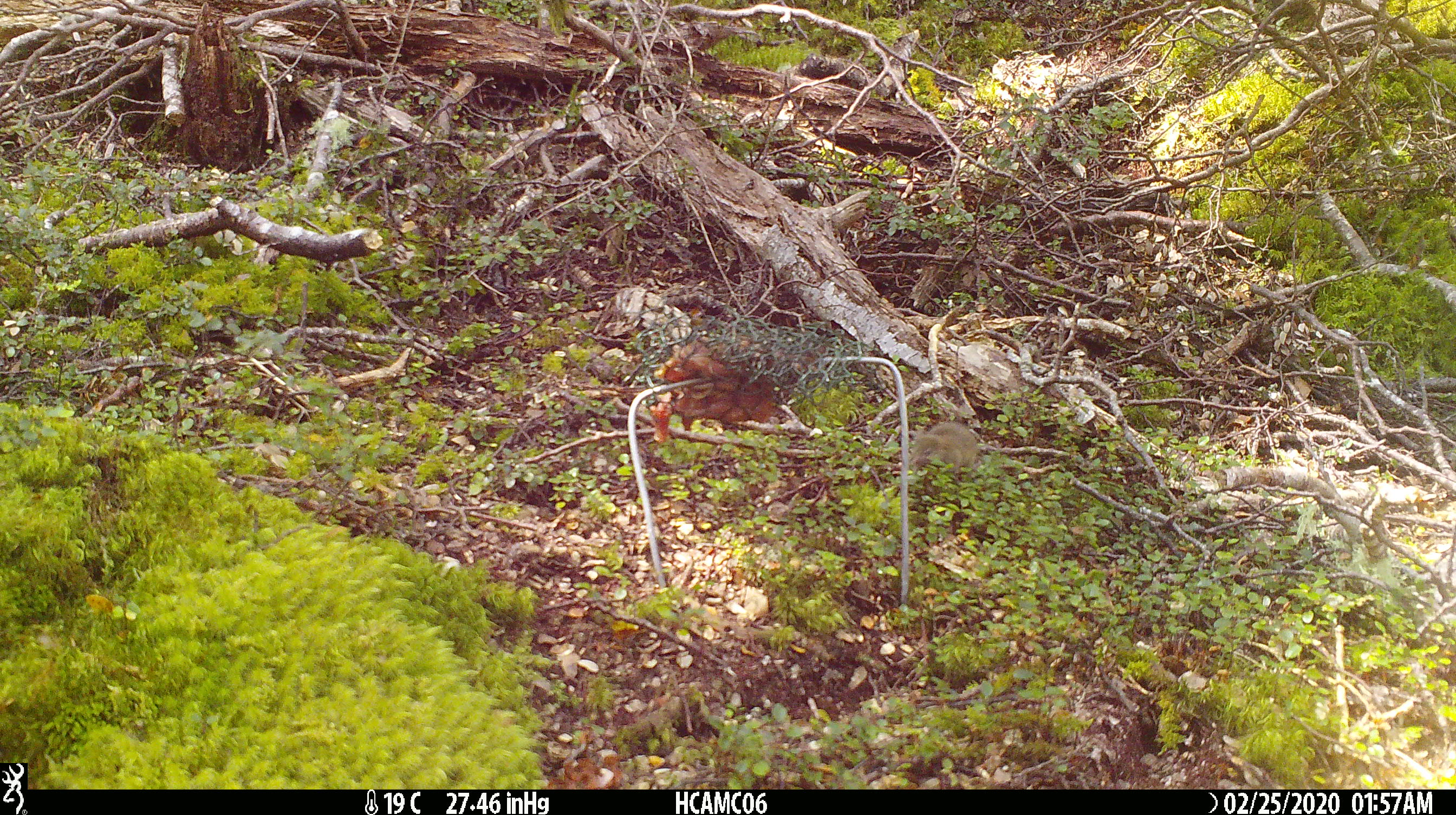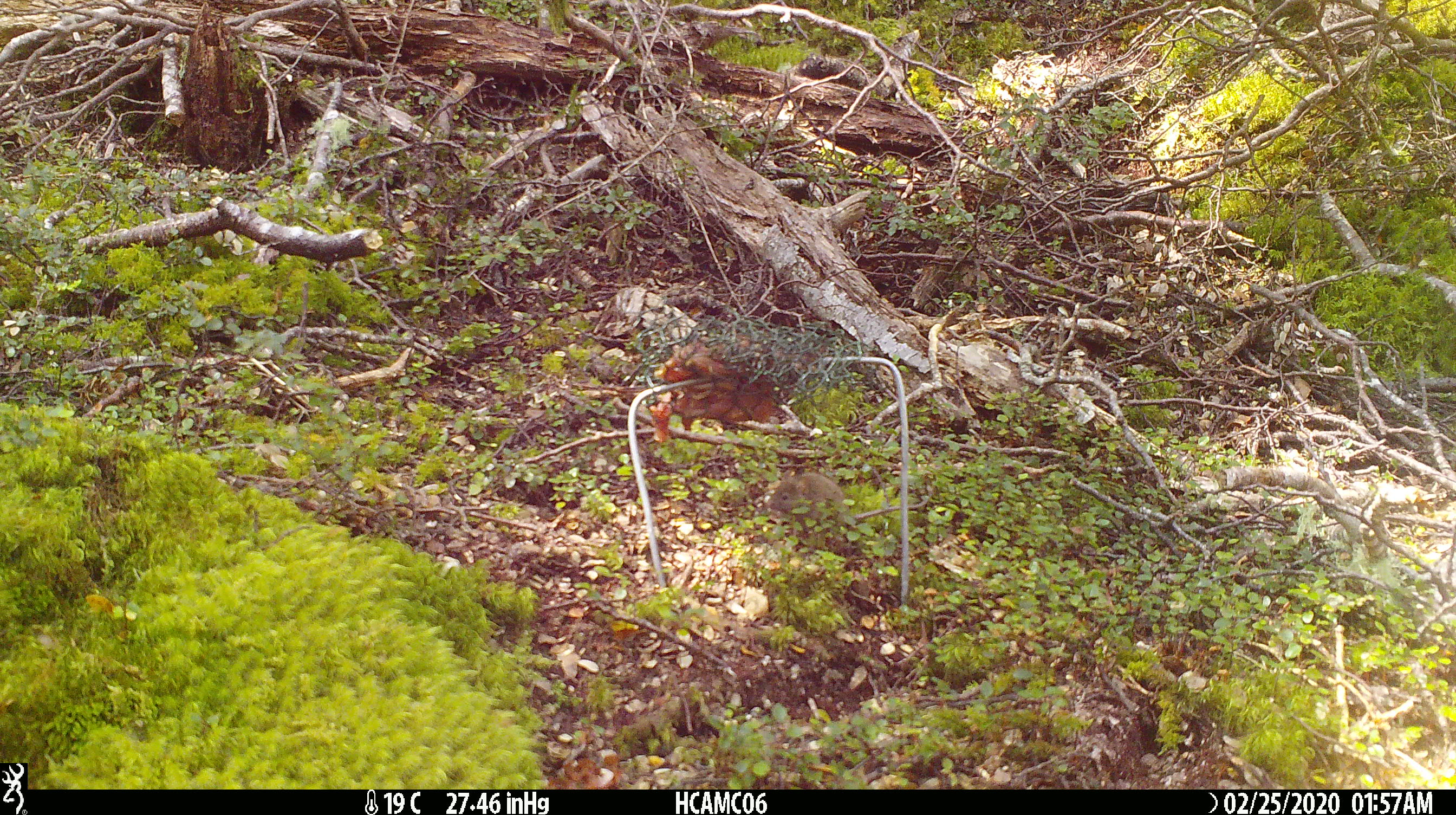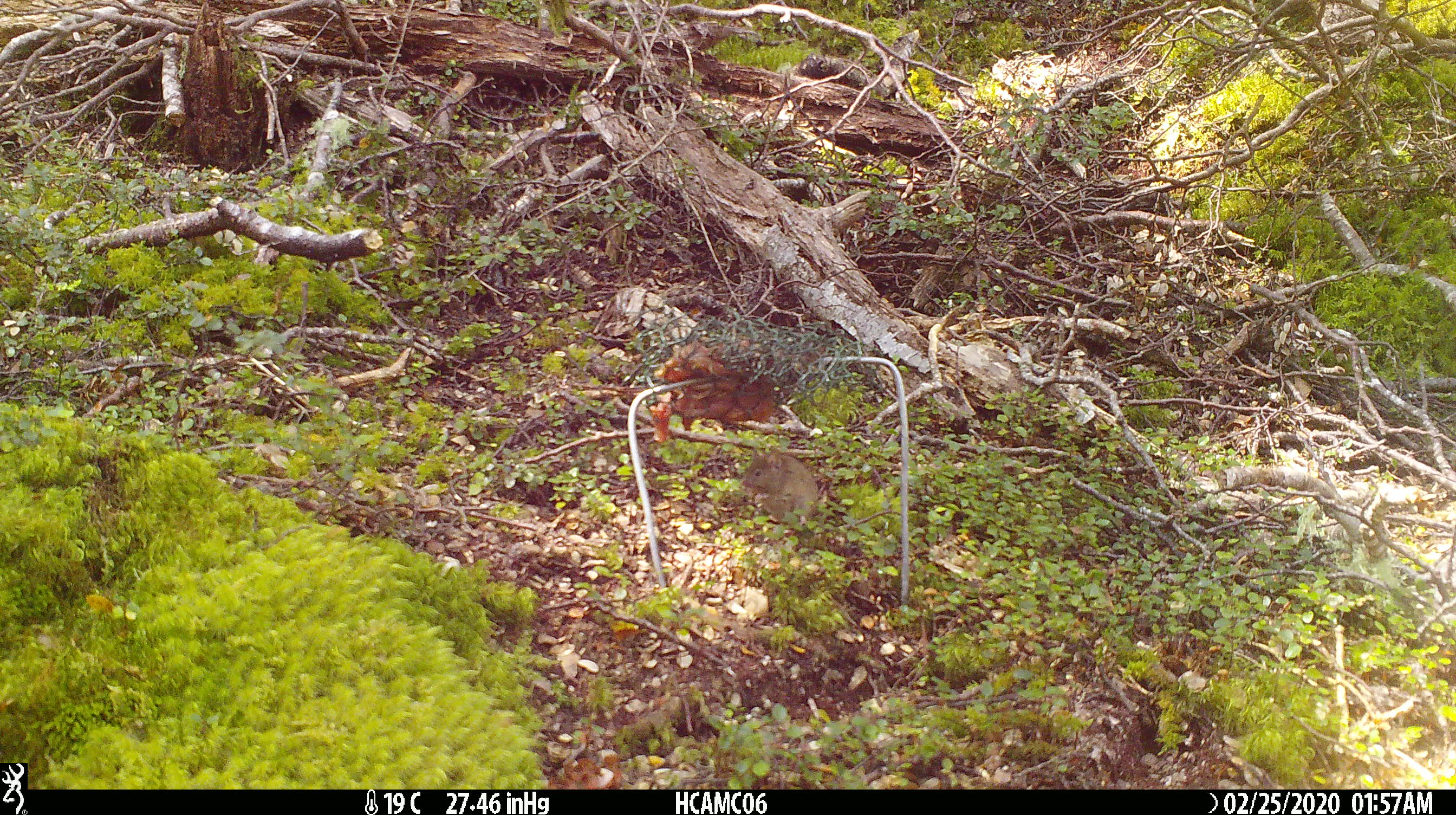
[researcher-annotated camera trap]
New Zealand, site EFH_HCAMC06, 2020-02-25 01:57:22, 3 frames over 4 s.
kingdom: Animalia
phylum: Chordata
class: Mammalia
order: Rodentia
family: Muridae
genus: Mus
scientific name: Mus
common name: mouse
Mouse (Mus).